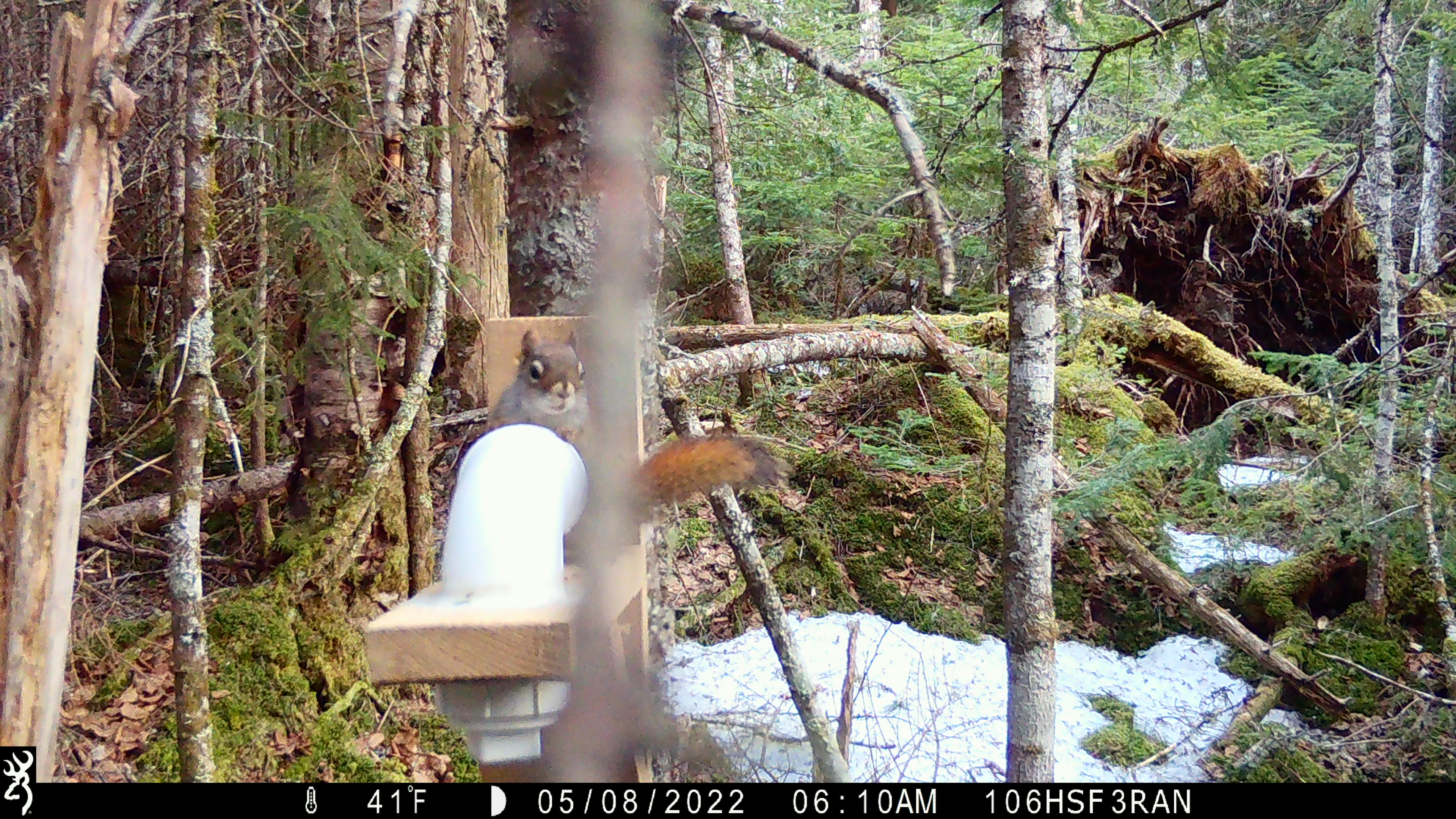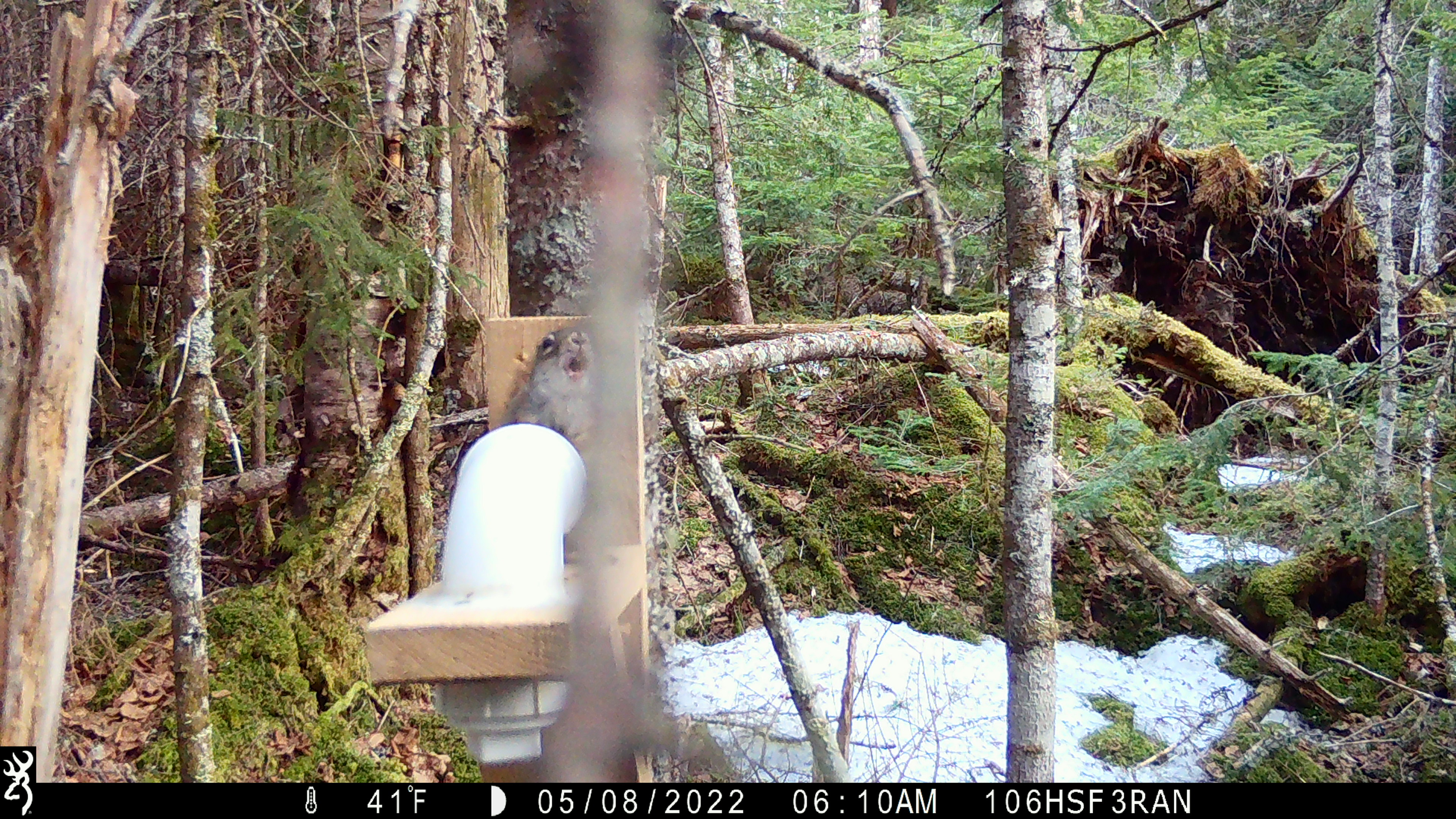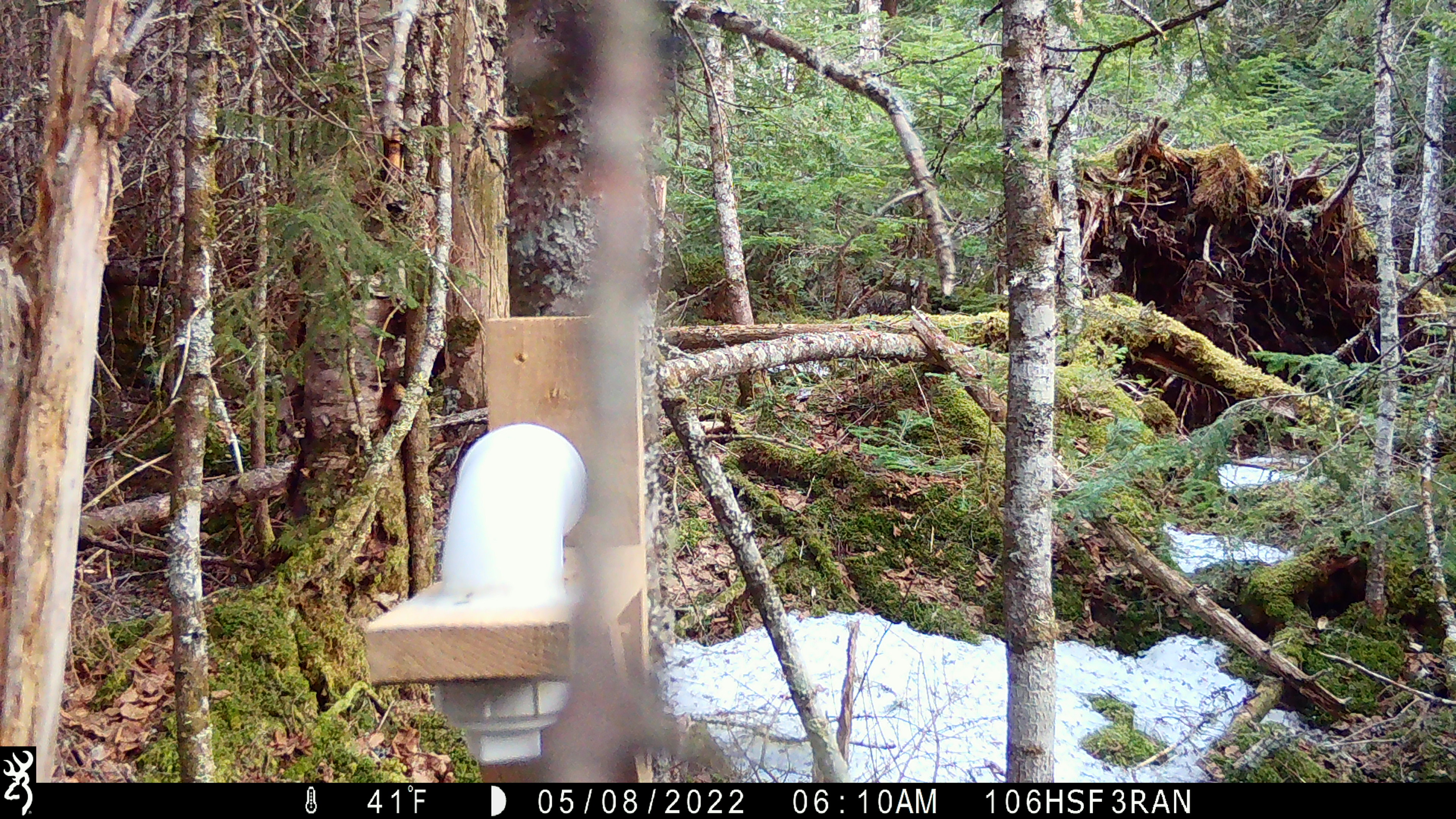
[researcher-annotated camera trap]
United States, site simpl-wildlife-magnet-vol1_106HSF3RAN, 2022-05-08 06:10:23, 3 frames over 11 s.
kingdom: Animalia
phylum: Chordata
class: Mammalia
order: Rodentia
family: Sciuridae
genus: Tamiasciurus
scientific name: Tamiasciurus hudsonicus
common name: red squirrel